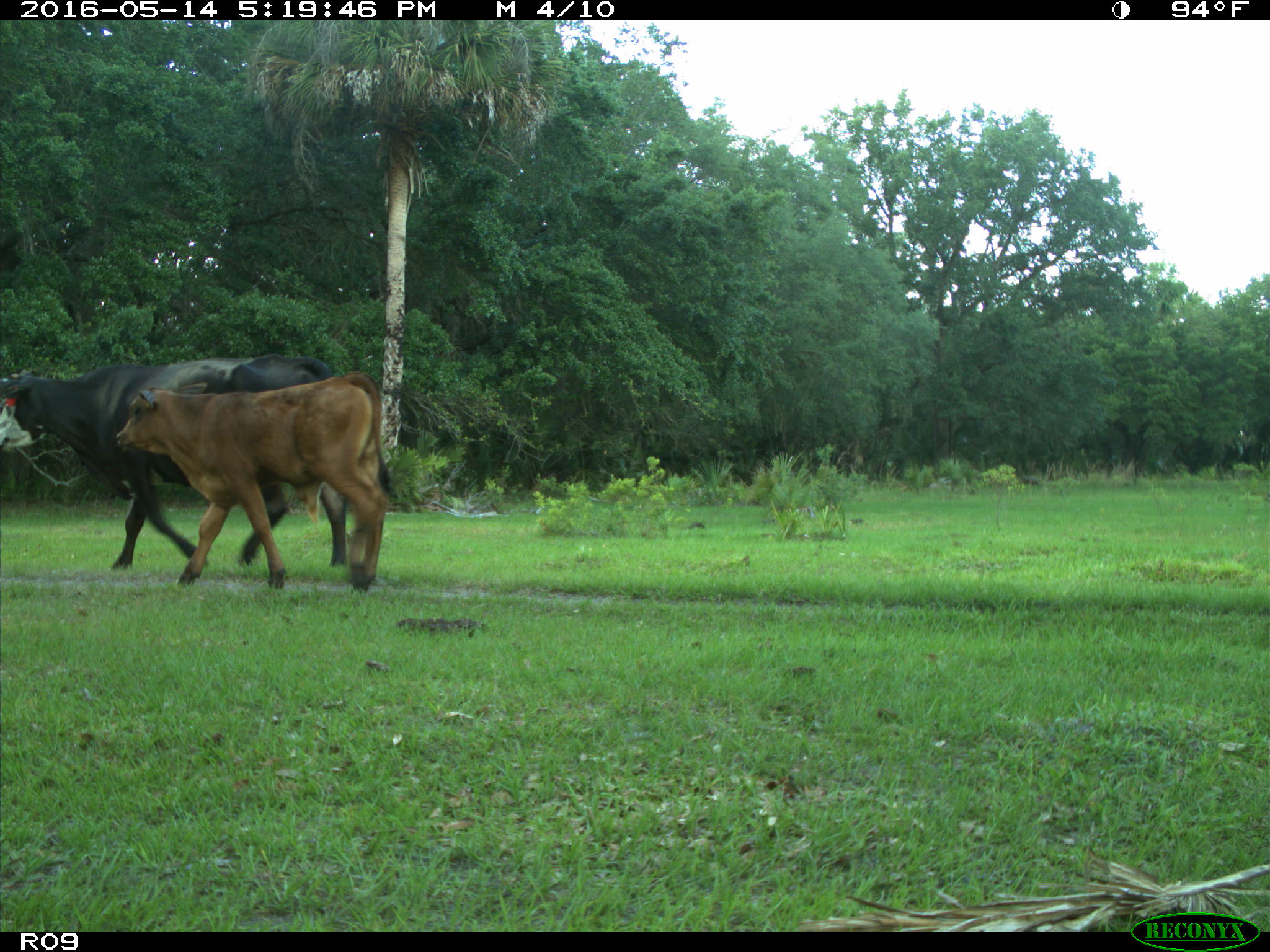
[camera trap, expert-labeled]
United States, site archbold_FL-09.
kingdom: Animalia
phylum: Chordata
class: Mammalia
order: Artiodactyla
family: Bovidae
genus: Bos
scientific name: Bos taurus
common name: domestic cow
Bos taurus (domestic cow).